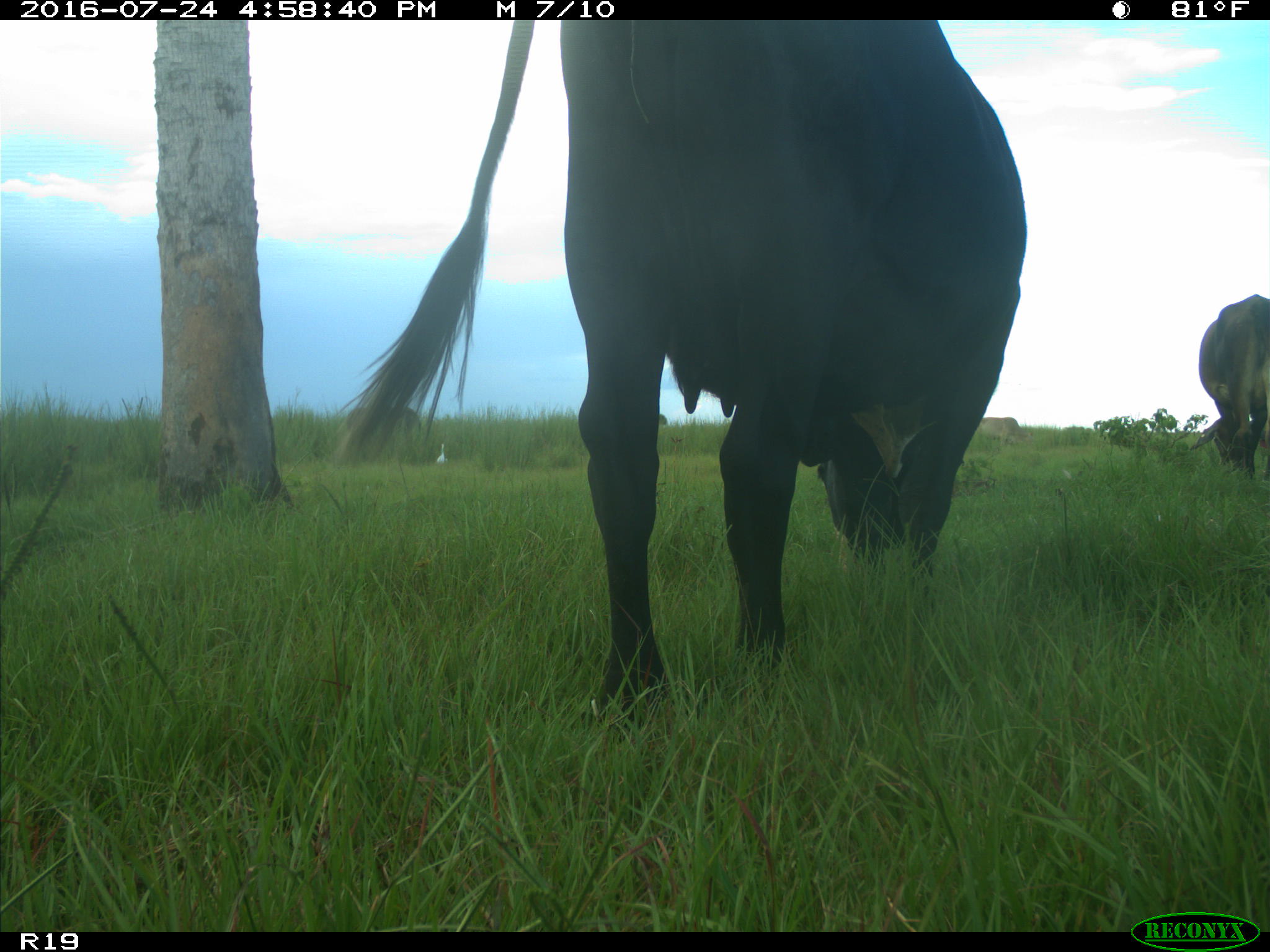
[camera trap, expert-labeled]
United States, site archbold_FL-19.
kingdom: Animalia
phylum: Chordata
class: Mammalia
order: Artiodactyla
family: Bovidae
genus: Bos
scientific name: Bos taurus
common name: domestic cow